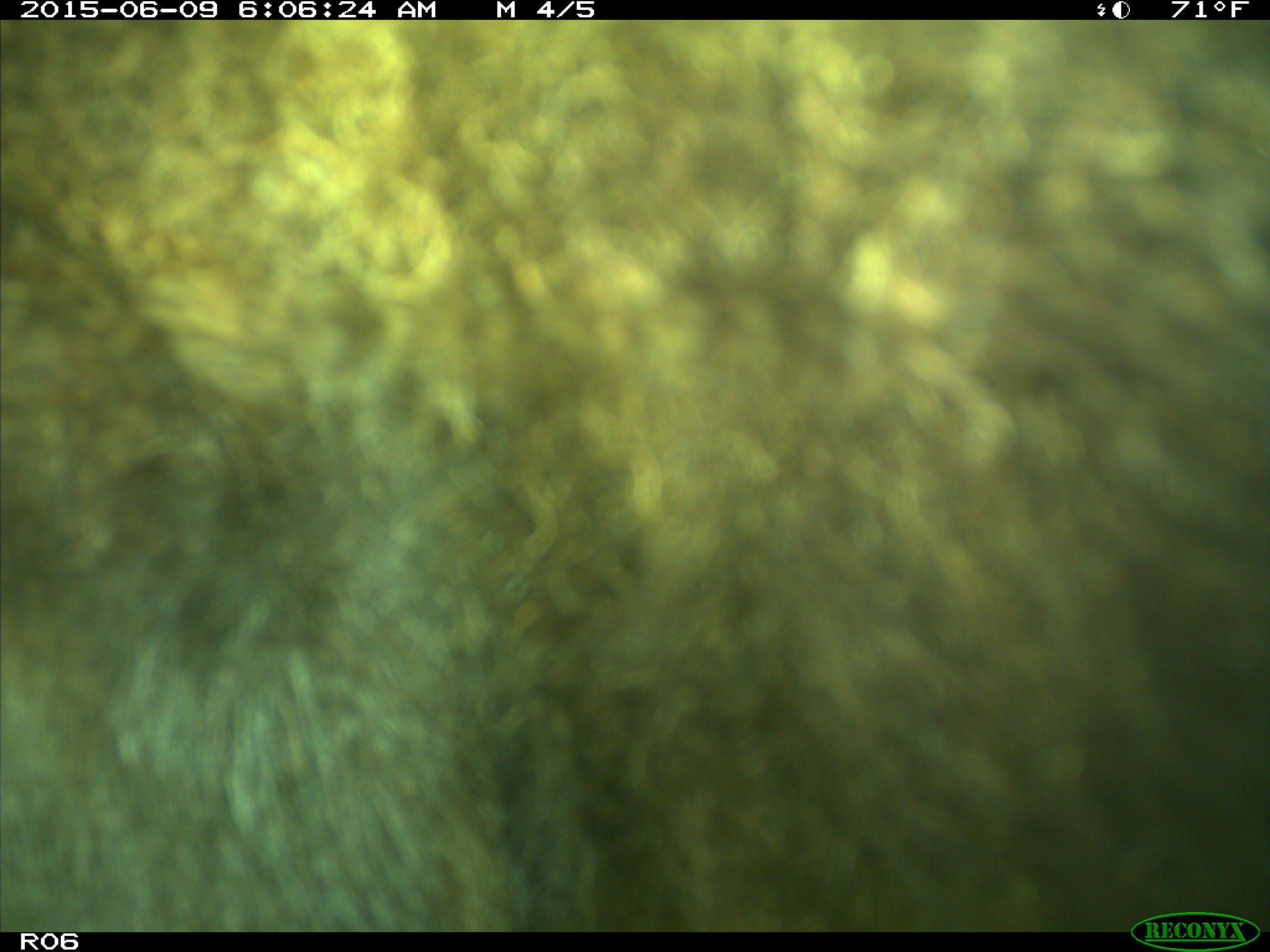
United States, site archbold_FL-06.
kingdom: Animalia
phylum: Chordata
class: Mammalia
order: Artiodactyla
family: Bovidae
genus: Bos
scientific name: Bos taurus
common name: domestic cow